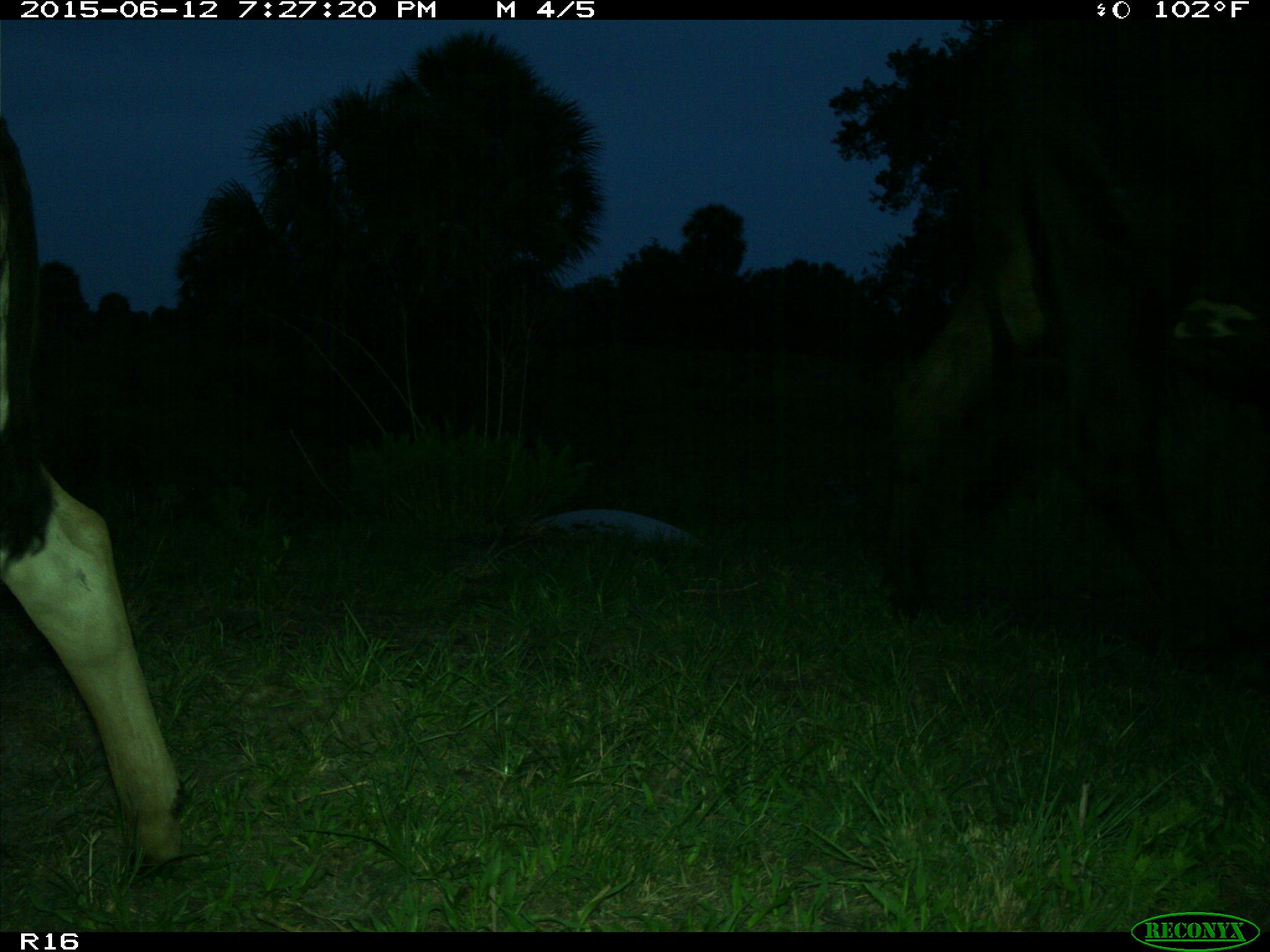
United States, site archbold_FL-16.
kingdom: Animalia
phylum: Chordata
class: Mammalia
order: Artiodactyla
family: Bovidae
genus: Bos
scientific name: Bos taurus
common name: domestic cow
Bos taurus (domestic cow).